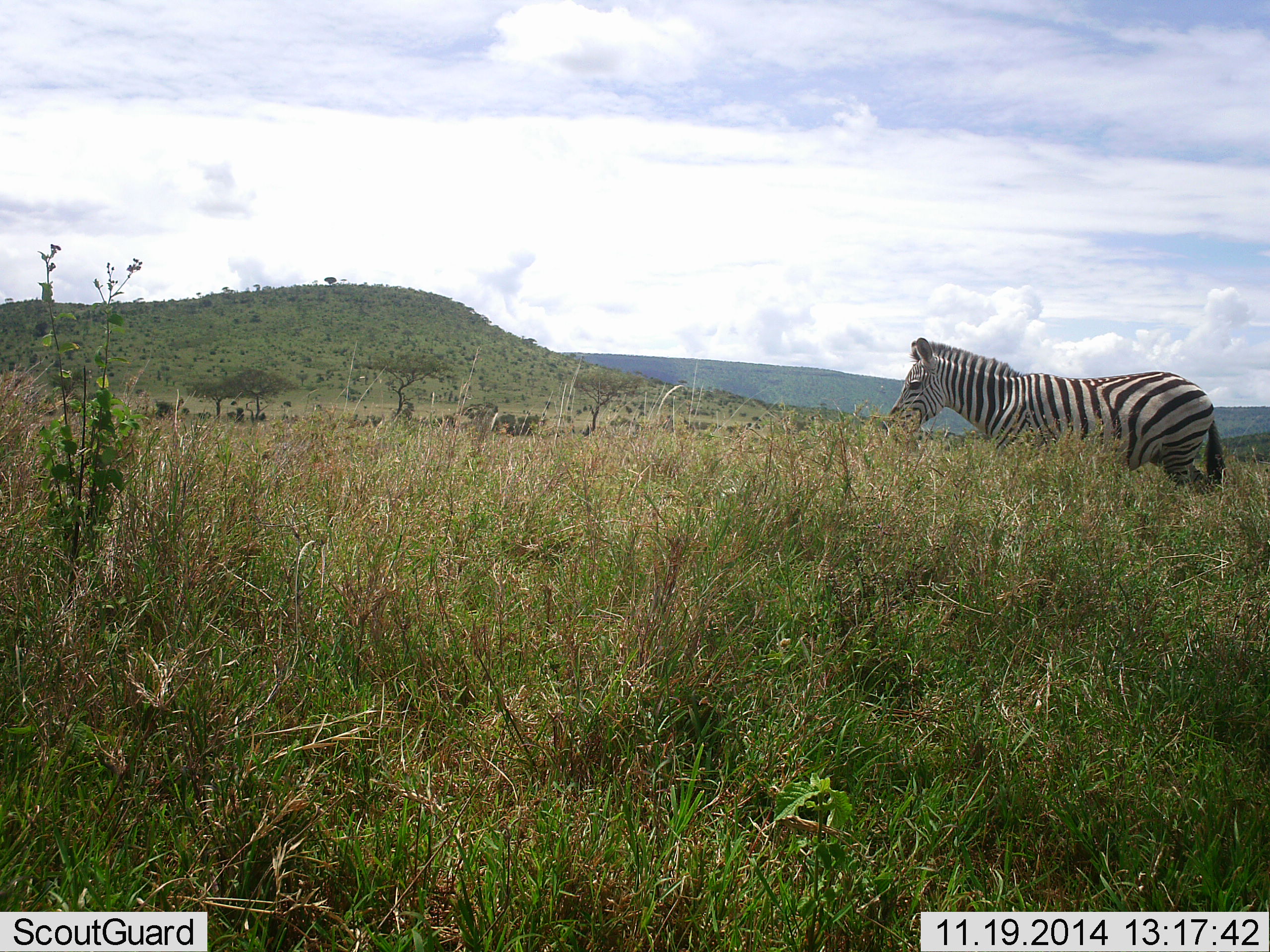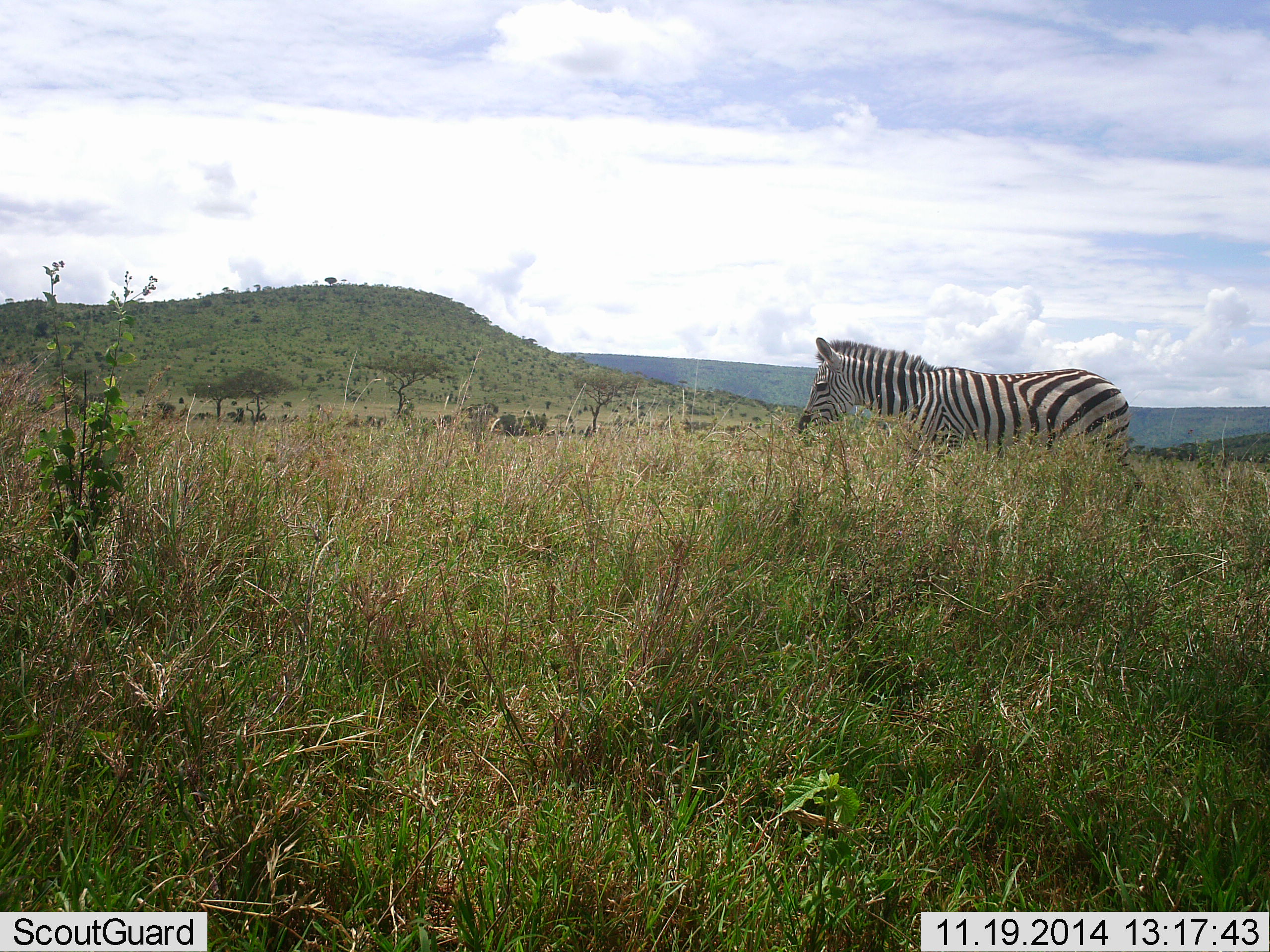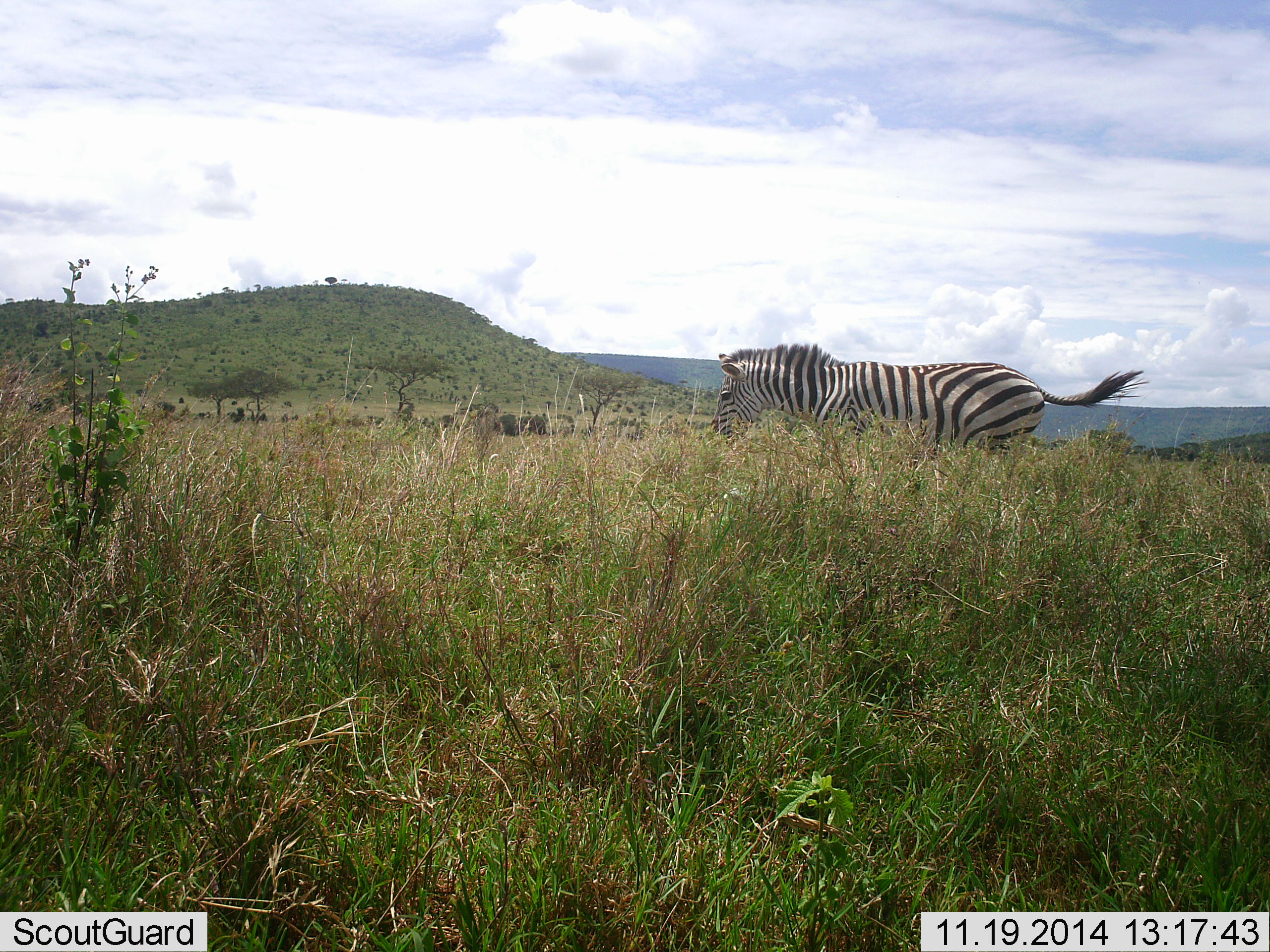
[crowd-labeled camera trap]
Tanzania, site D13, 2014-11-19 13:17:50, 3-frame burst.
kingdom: Animalia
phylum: Chordata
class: Mammalia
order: Perissodactyla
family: Equidae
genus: Equus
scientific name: Equus quagga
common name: plains zebra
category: zebra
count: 1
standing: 10%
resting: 0%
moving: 90%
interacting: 0%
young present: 0%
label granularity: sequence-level